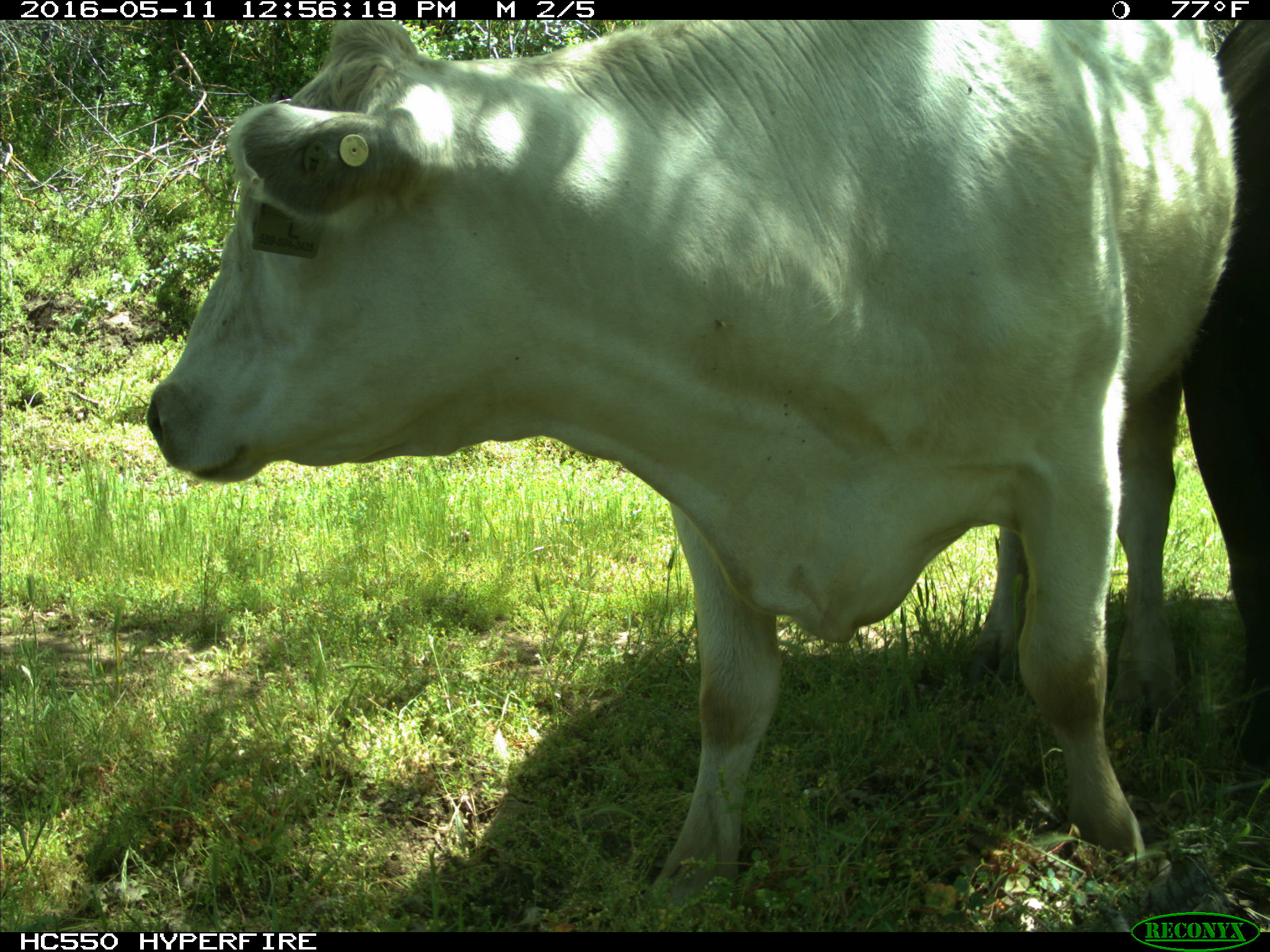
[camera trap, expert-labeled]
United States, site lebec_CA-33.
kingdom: Animalia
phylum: Chordata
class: Mammalia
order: Artiodactyla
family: Bovidae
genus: Bos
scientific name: Bos taurus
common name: domestic cow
Bos taurus (domestic cow).